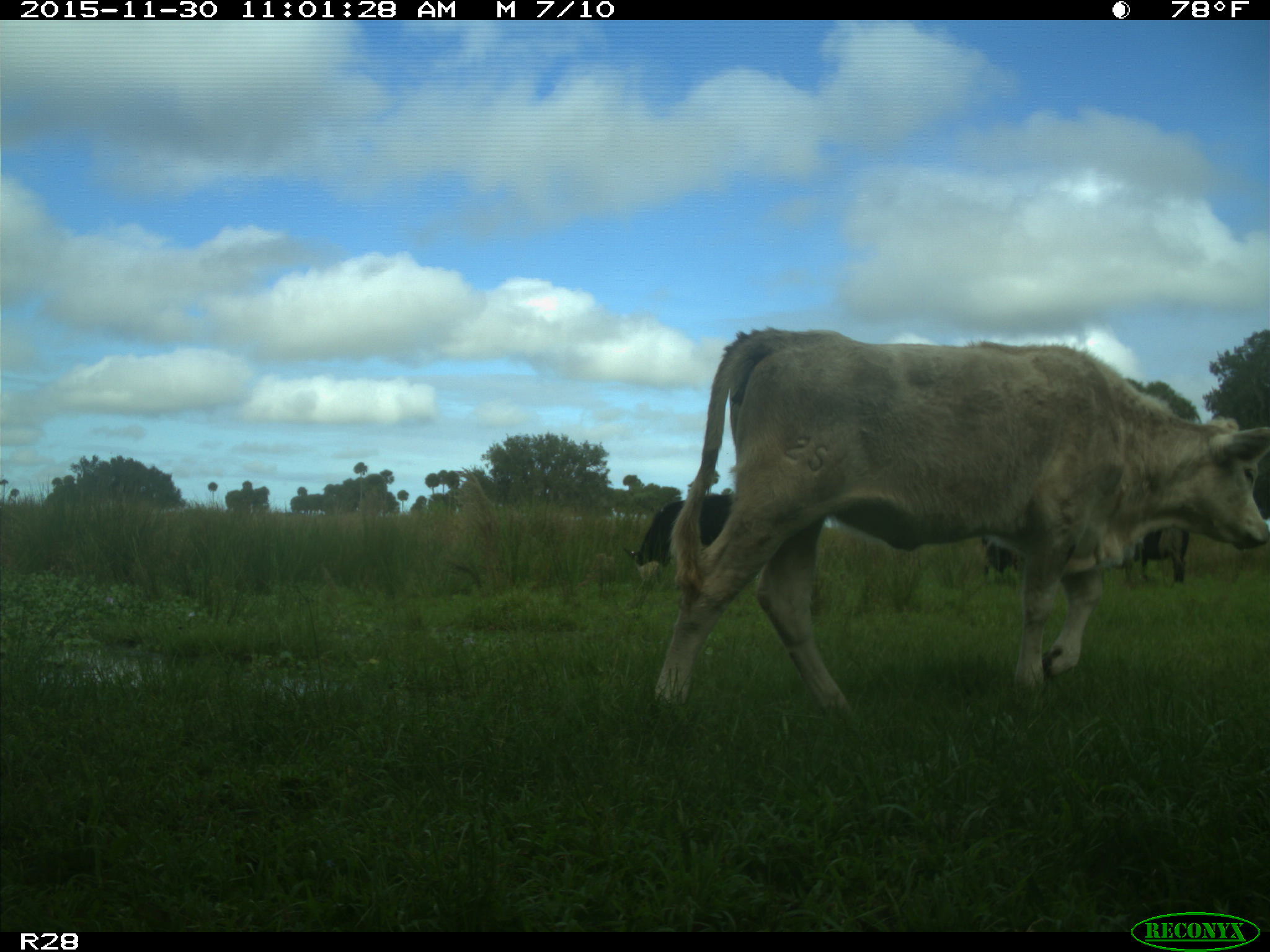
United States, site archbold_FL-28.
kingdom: Animalia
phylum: Chordata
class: Mammalia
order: Artiodactyla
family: Bovidae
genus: Bos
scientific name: Bos taurus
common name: domestic cow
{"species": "Bos taurus (domestic cow)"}